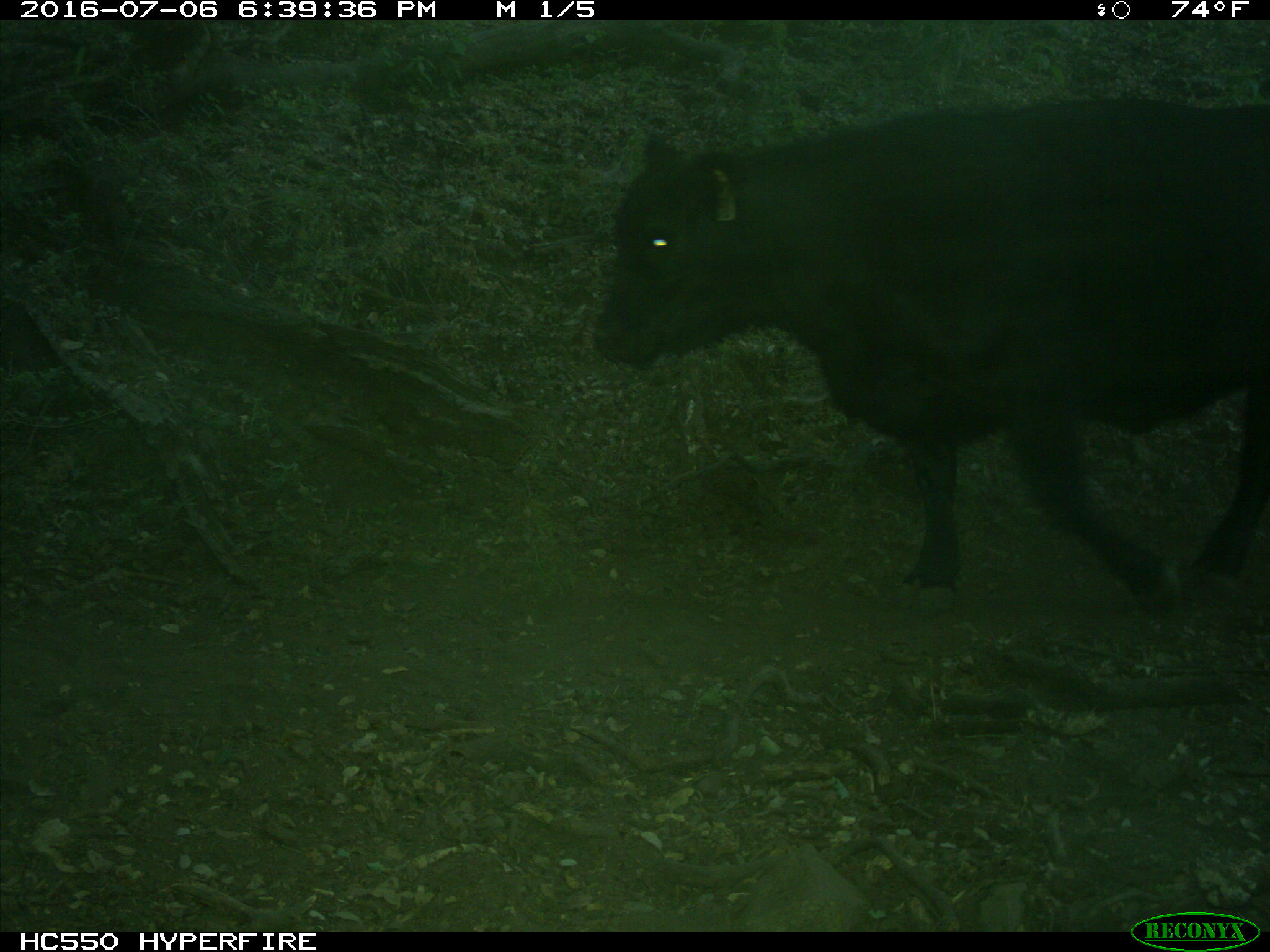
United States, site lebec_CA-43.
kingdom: Animalia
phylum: Chordata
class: Mammalia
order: Artiodactyla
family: Bovidae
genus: Bos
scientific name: Bos taurus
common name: domestic cow